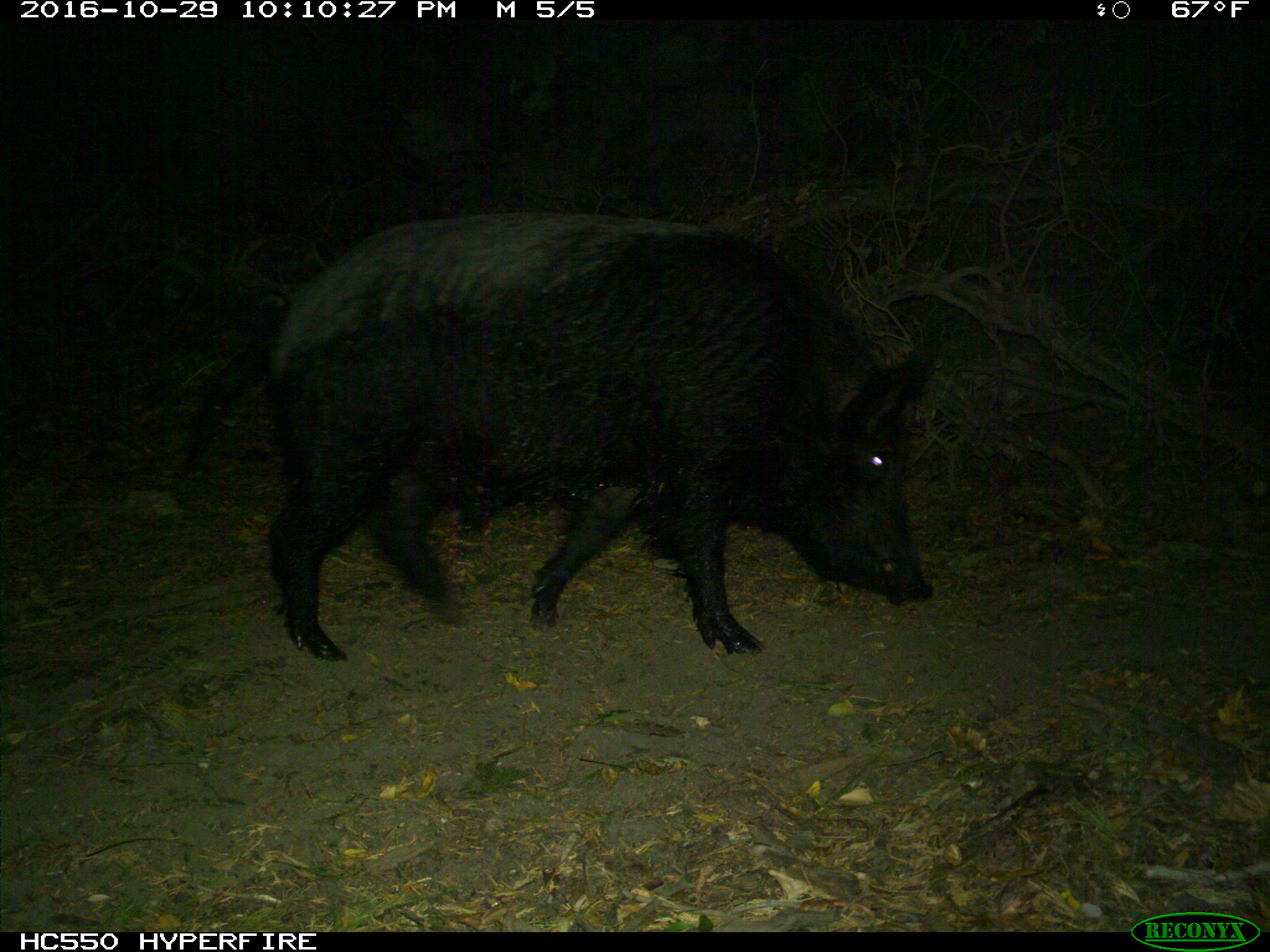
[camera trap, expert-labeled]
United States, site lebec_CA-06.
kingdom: Animalia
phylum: Chordata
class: Mammalia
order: Artiodactyla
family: Suidae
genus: Sus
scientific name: Sus scrofa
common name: wild boar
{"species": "Sus scrofa (wild boar)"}